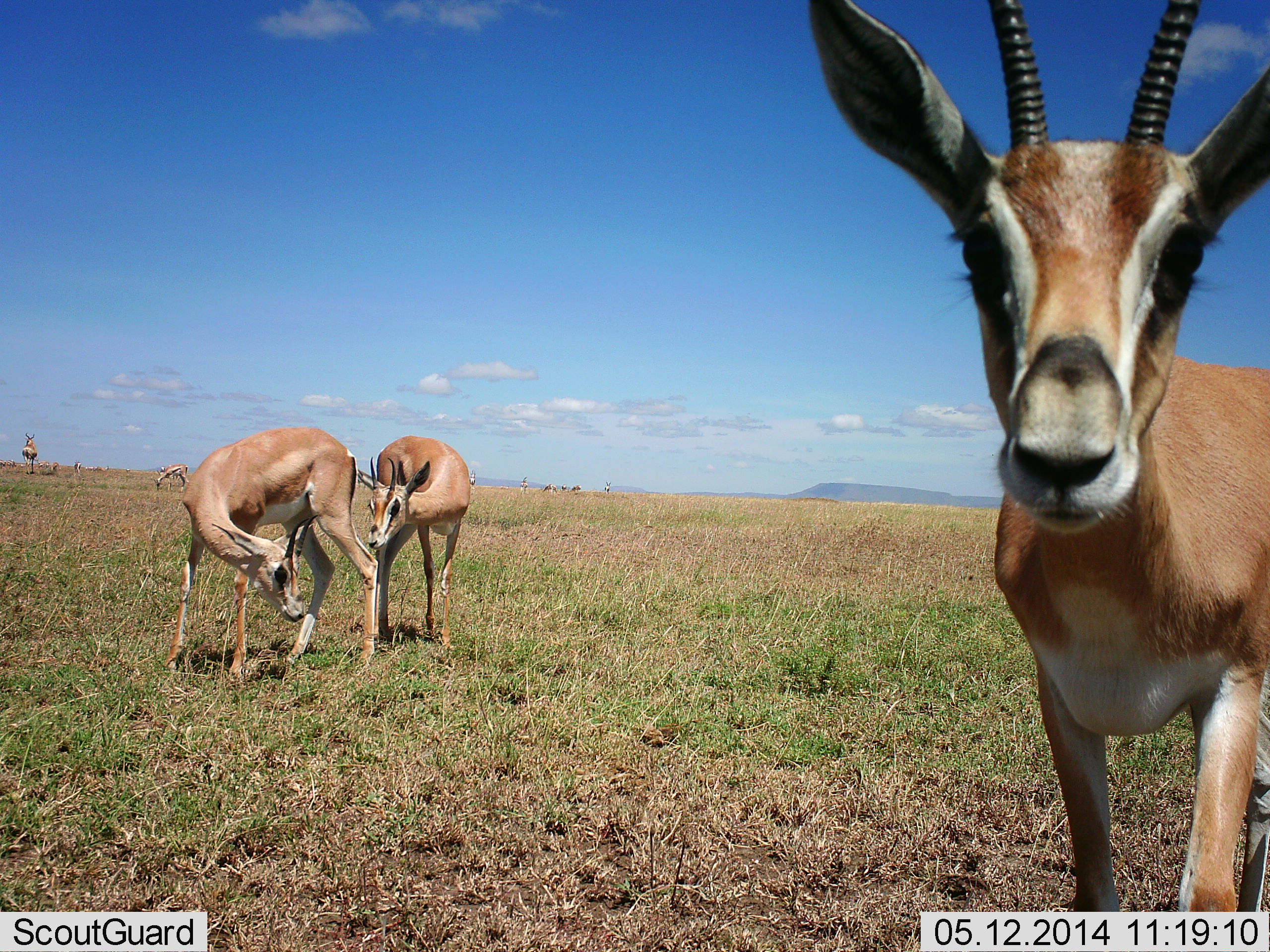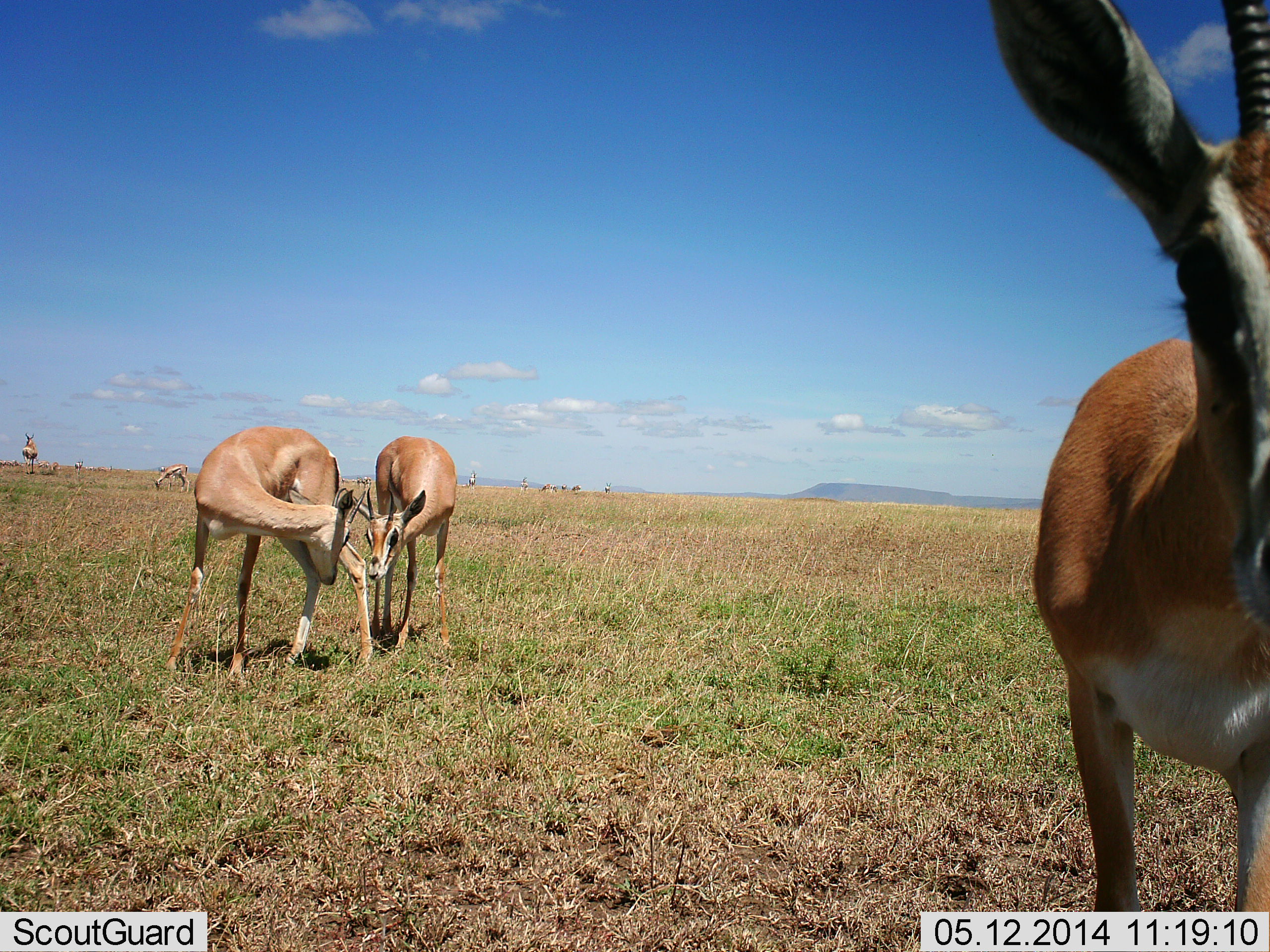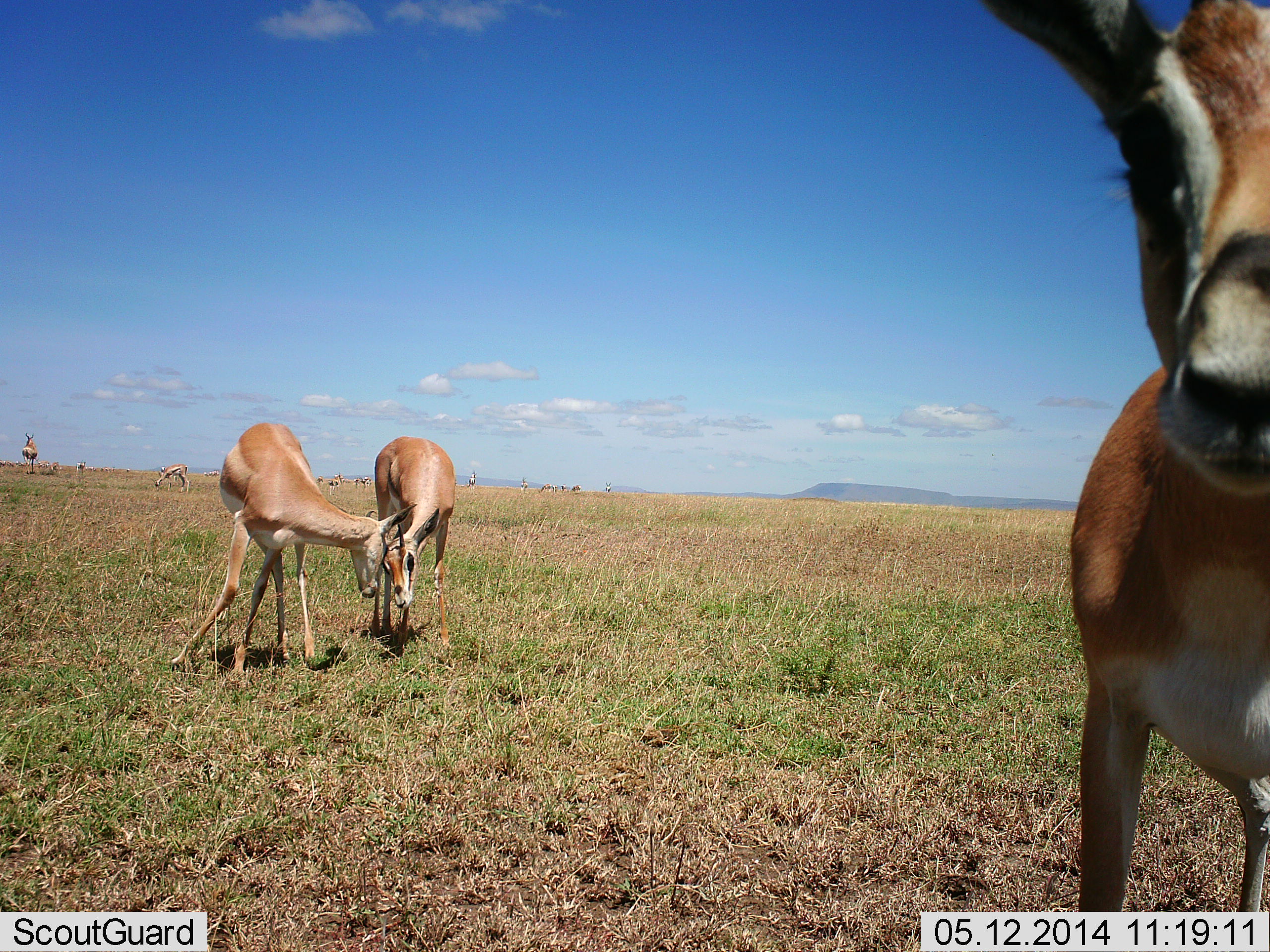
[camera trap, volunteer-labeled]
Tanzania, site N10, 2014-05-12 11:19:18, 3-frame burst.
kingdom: Animalia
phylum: Chordata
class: Mammalia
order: Artiodactyla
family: Bovidae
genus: Nanger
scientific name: Nanger granti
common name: grant's gazelle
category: gazellegrants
Gazellegrants (grant's gazelle) (Nanger granti), count 5. Behavior (volunteer vote fractions): standing 73%, resting 0%, moving 9%, interacting 45%. Young present (vote fraction): 0%. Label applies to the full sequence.